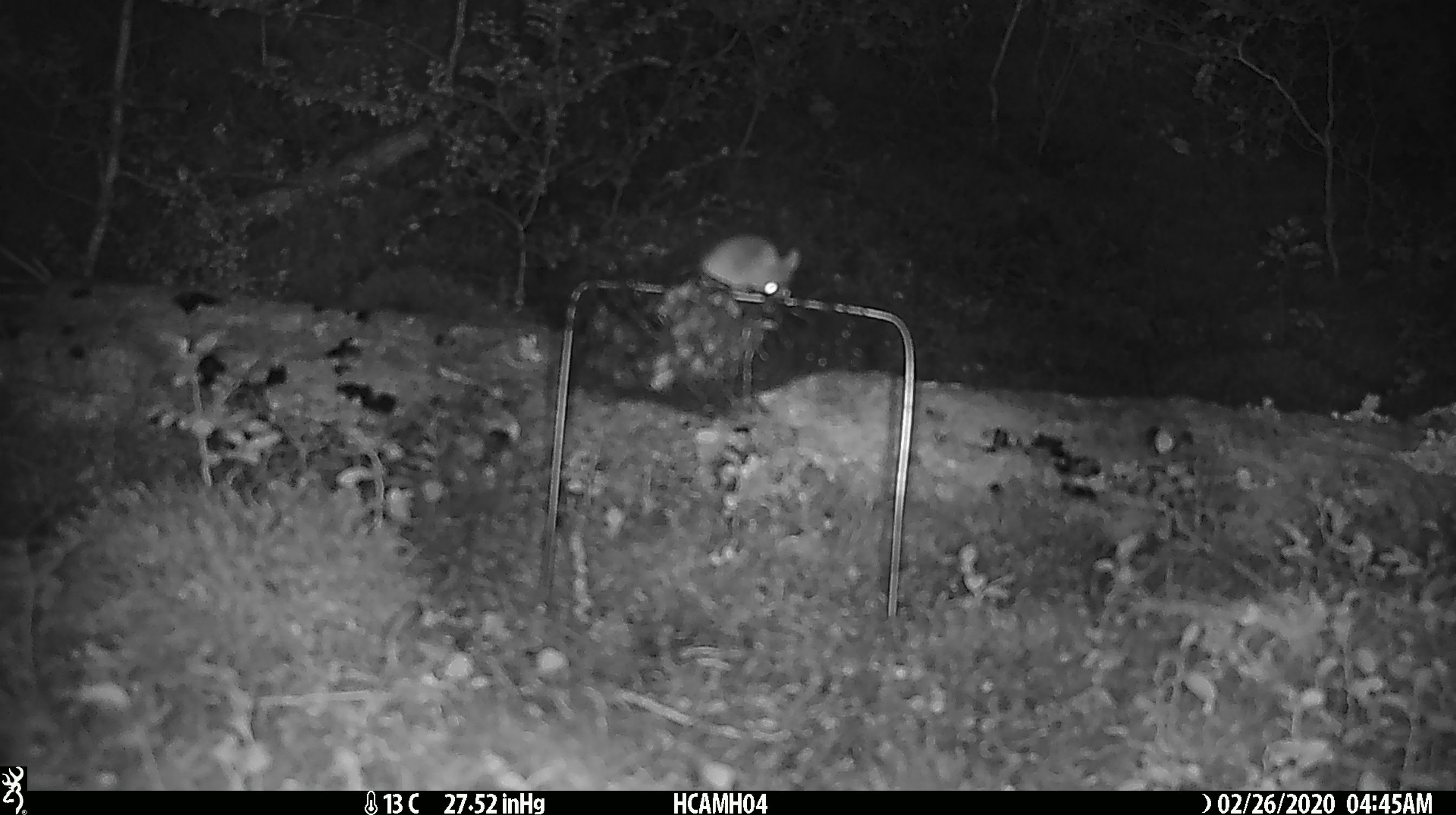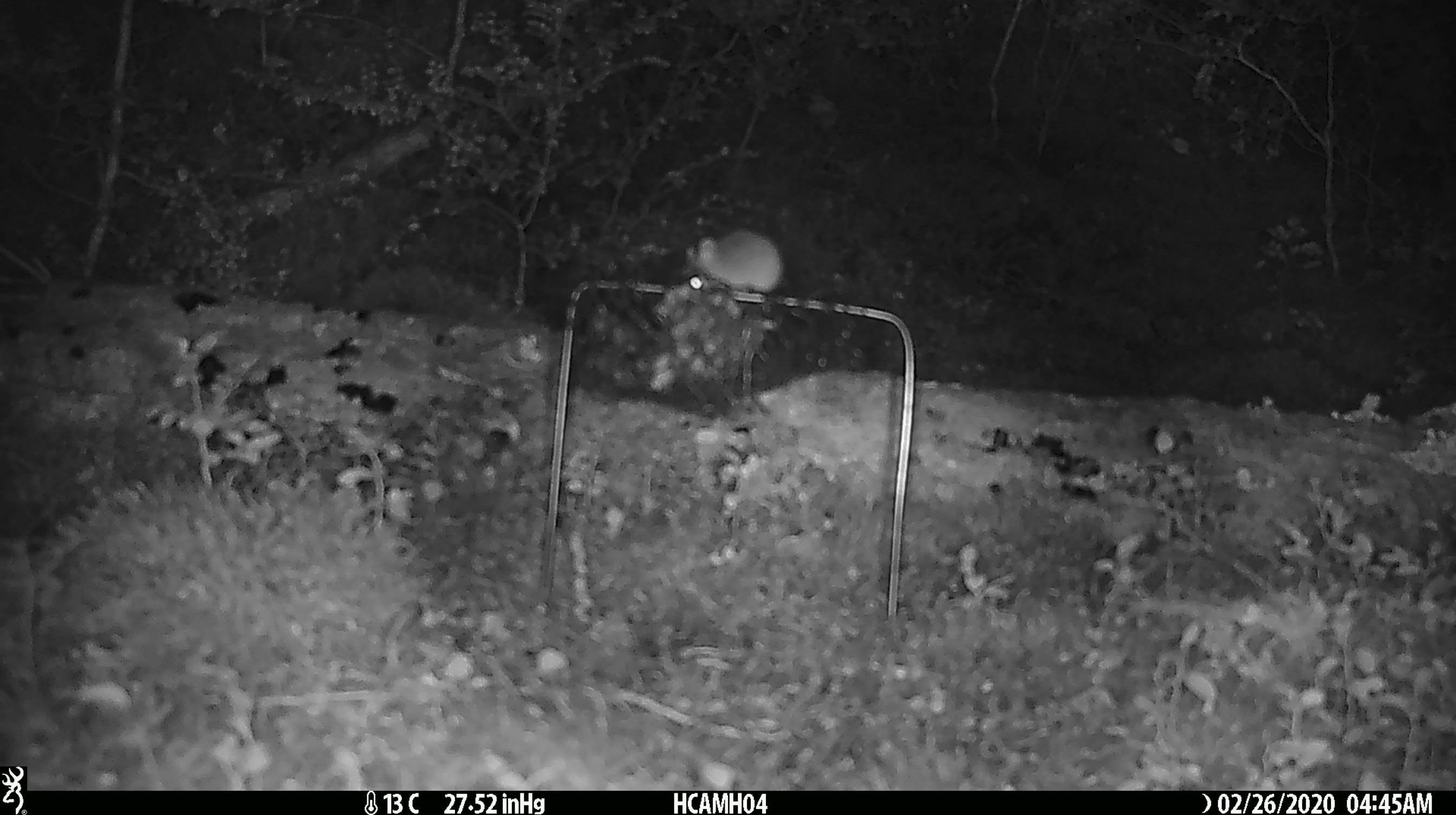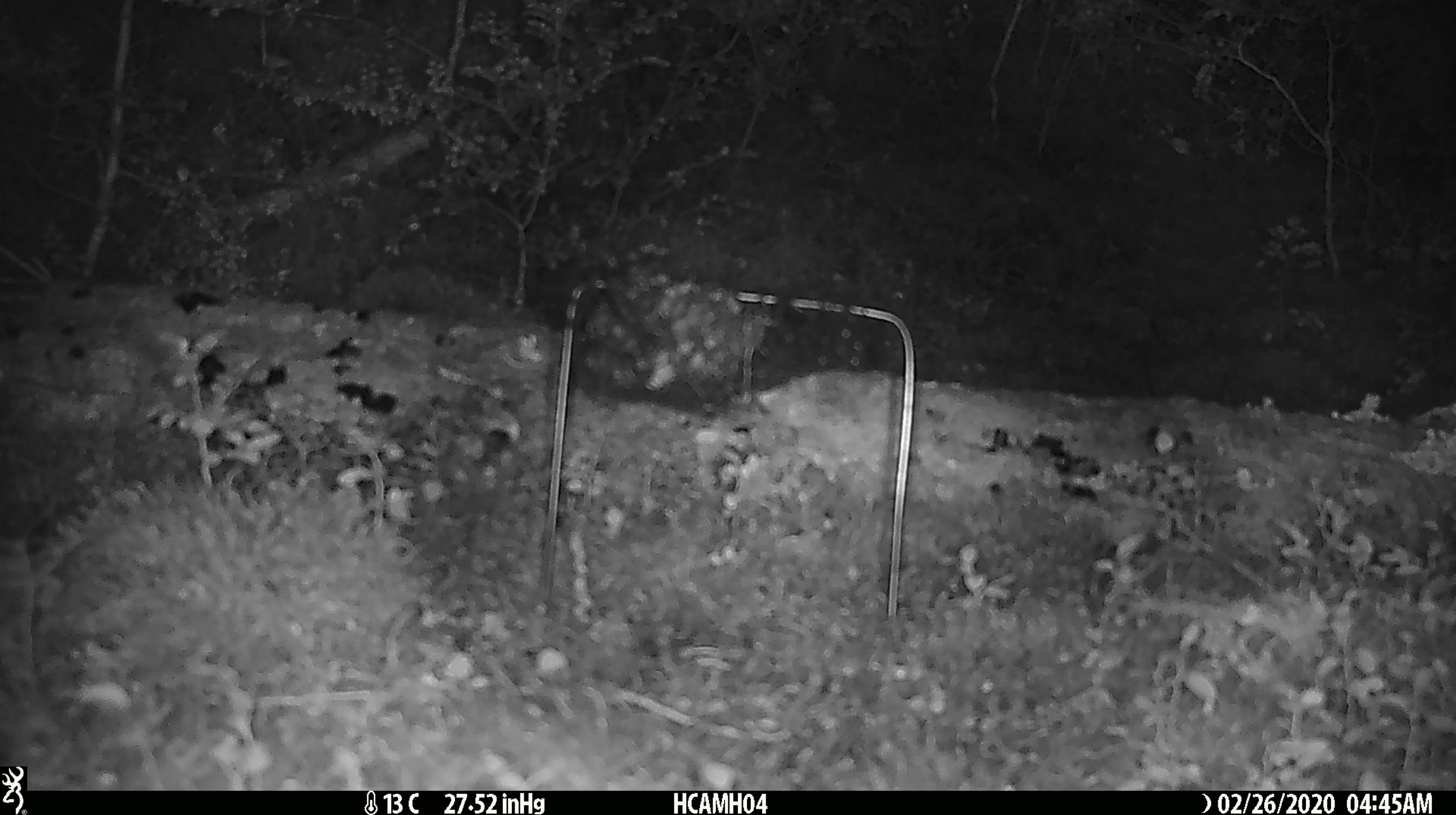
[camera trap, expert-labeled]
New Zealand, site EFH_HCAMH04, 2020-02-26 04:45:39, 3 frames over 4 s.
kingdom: Animalia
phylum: Chordata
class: Mammalia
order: Rodentia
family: Muridae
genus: Mus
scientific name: Mus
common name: mouse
Mouse (Mus).